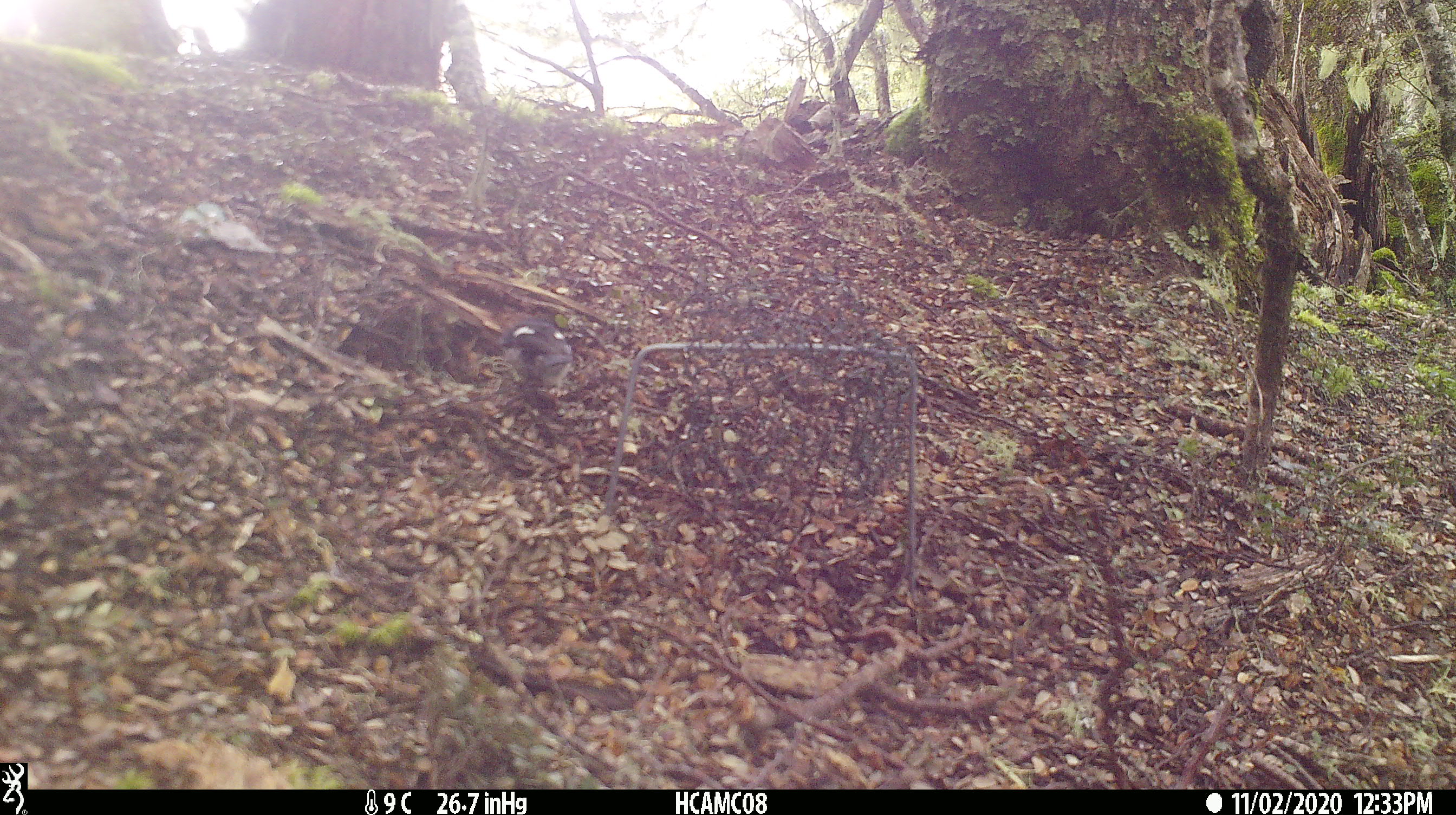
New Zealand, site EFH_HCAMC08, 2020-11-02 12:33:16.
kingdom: Animalia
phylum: Chordata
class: Aves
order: Passeriformes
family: Petroicidae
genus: Petroica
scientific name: Petroica macrocephala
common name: tomtit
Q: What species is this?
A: Tomtit (Petroica macrocephala).